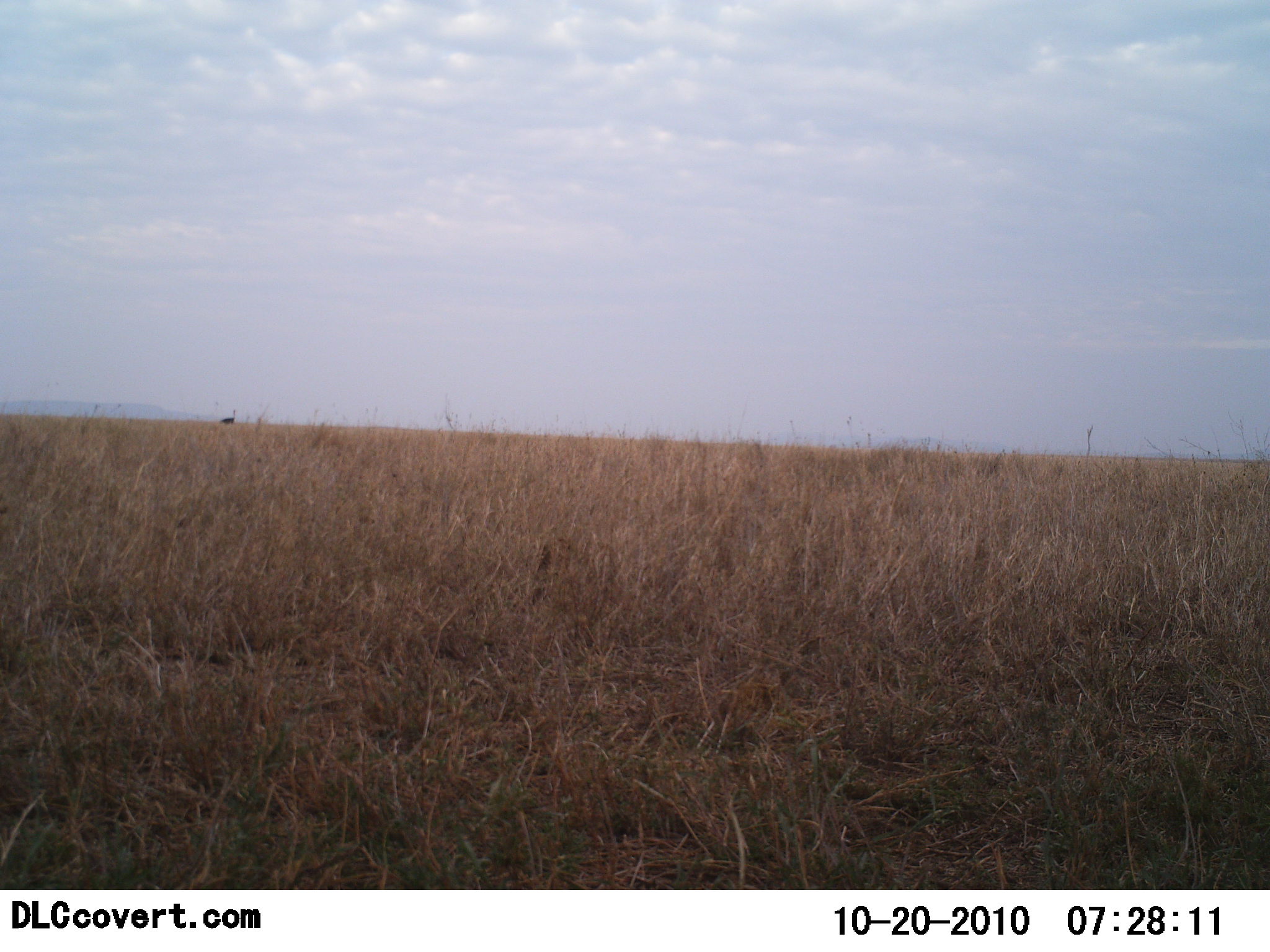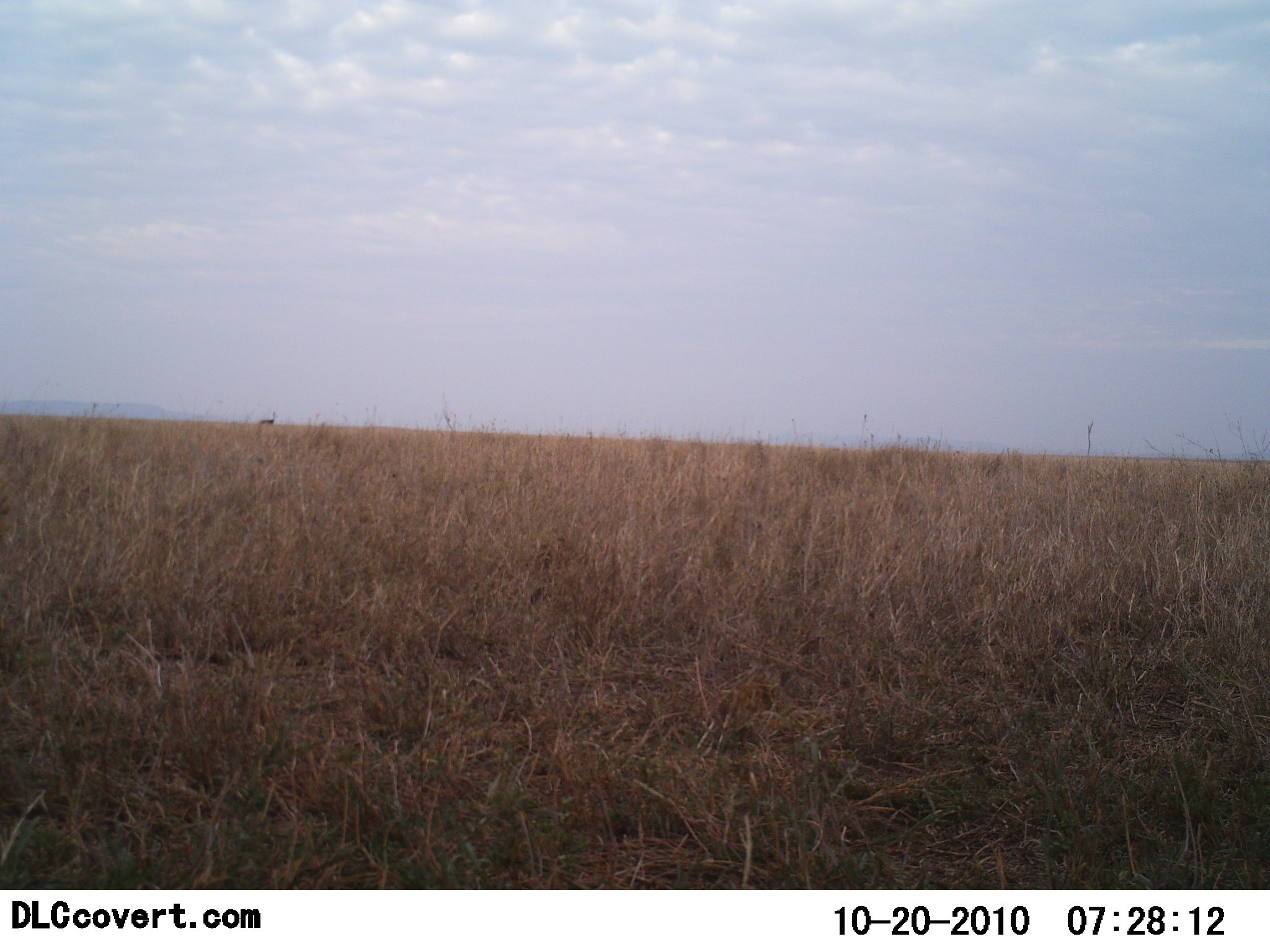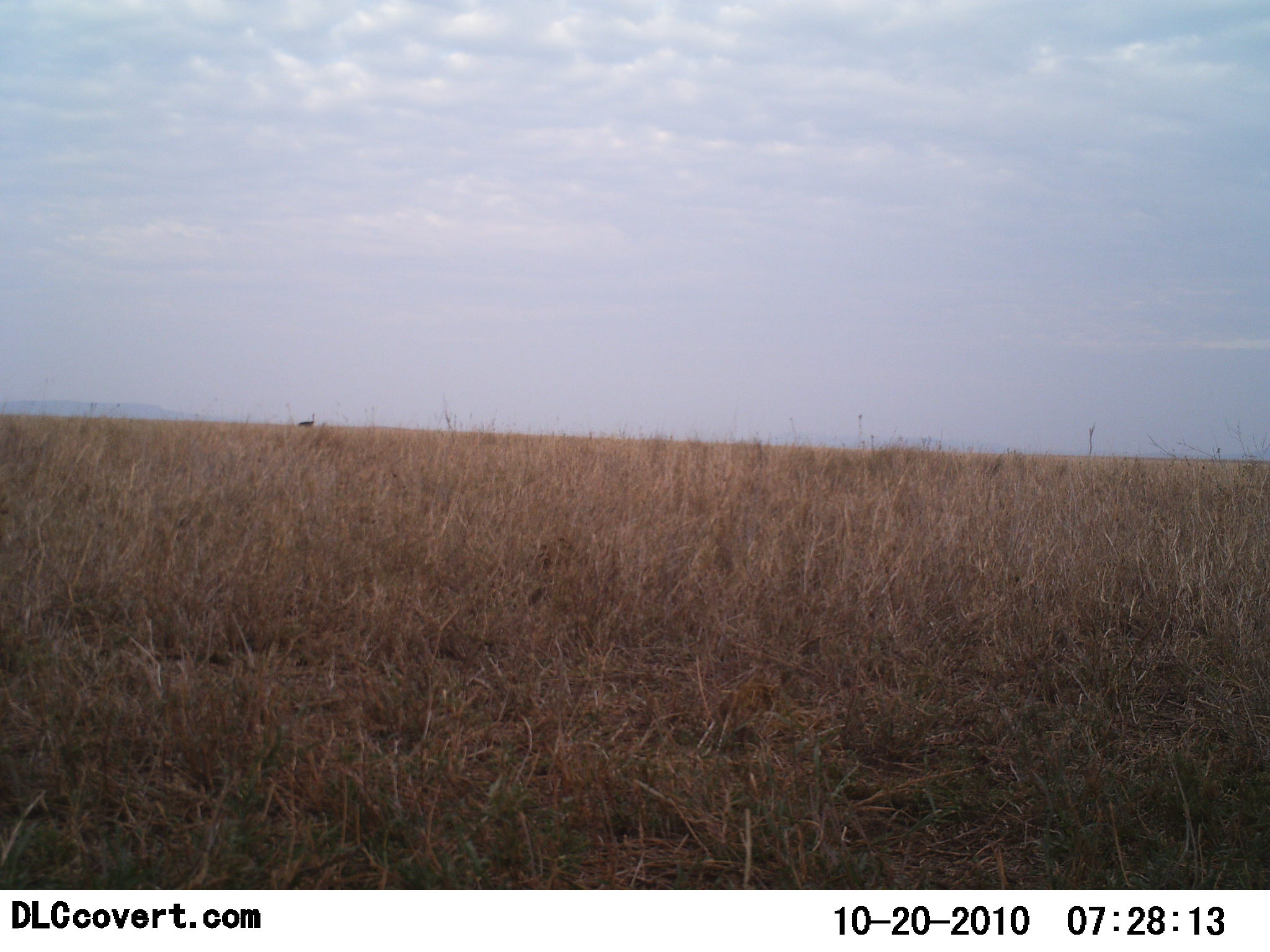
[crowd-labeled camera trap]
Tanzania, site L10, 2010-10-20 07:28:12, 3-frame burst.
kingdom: Animalia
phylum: Chordata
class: Aves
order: Struthioniformes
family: Struthionidae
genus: Struthio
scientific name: Struthio camelus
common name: ostrich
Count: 1.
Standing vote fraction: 0%.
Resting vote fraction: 0%.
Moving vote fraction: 100%.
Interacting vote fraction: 0%.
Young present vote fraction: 0%.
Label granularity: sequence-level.